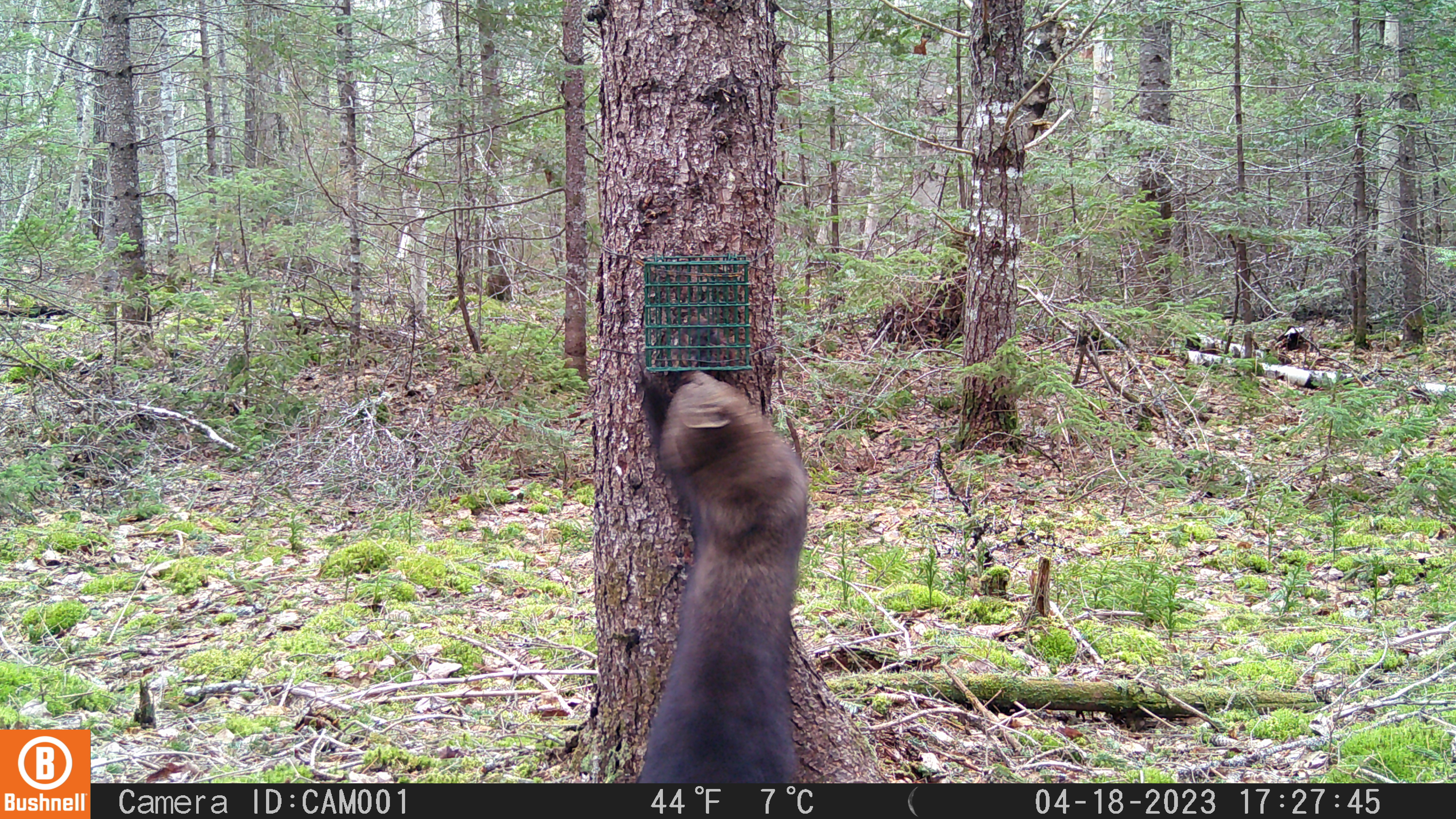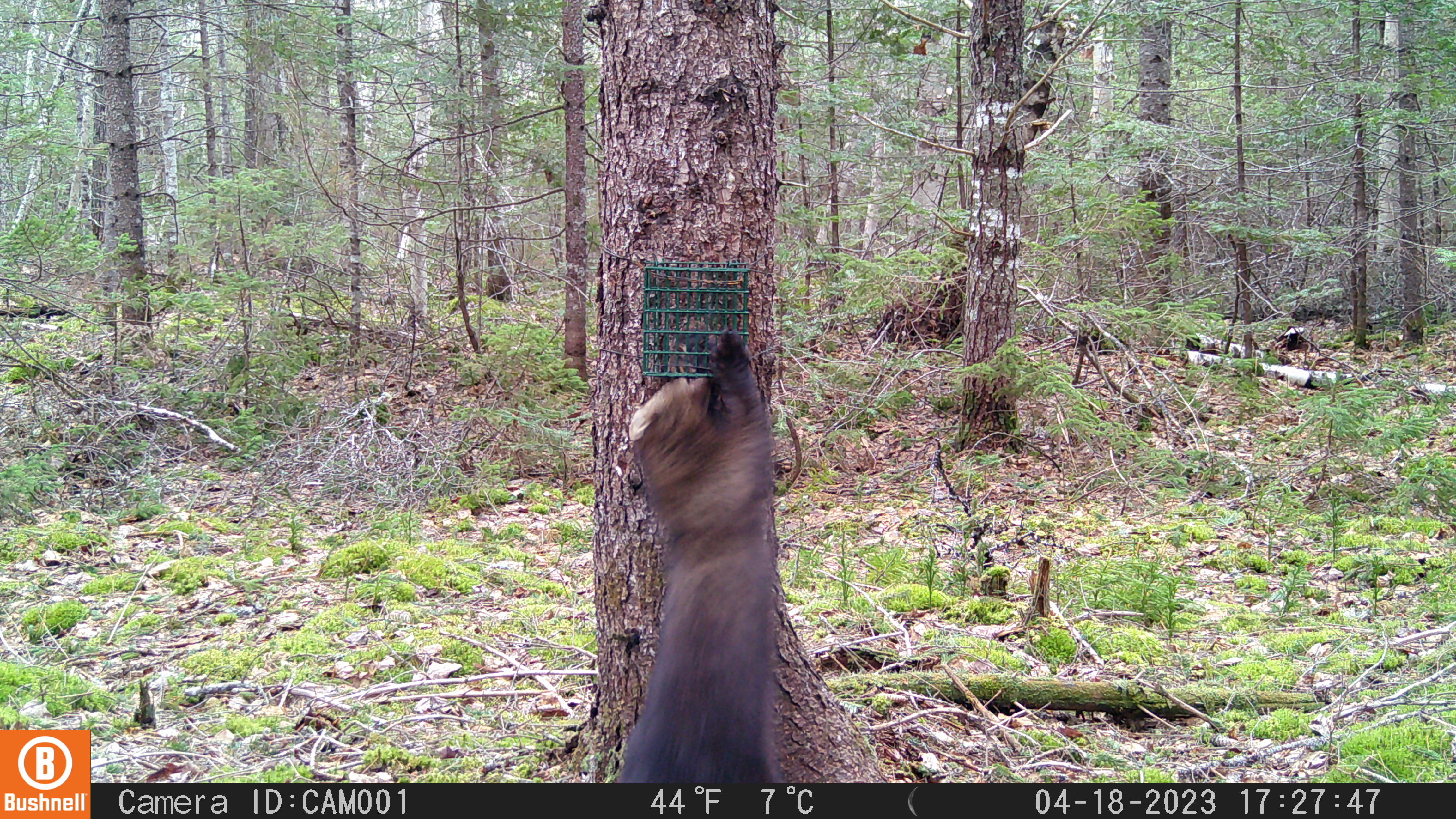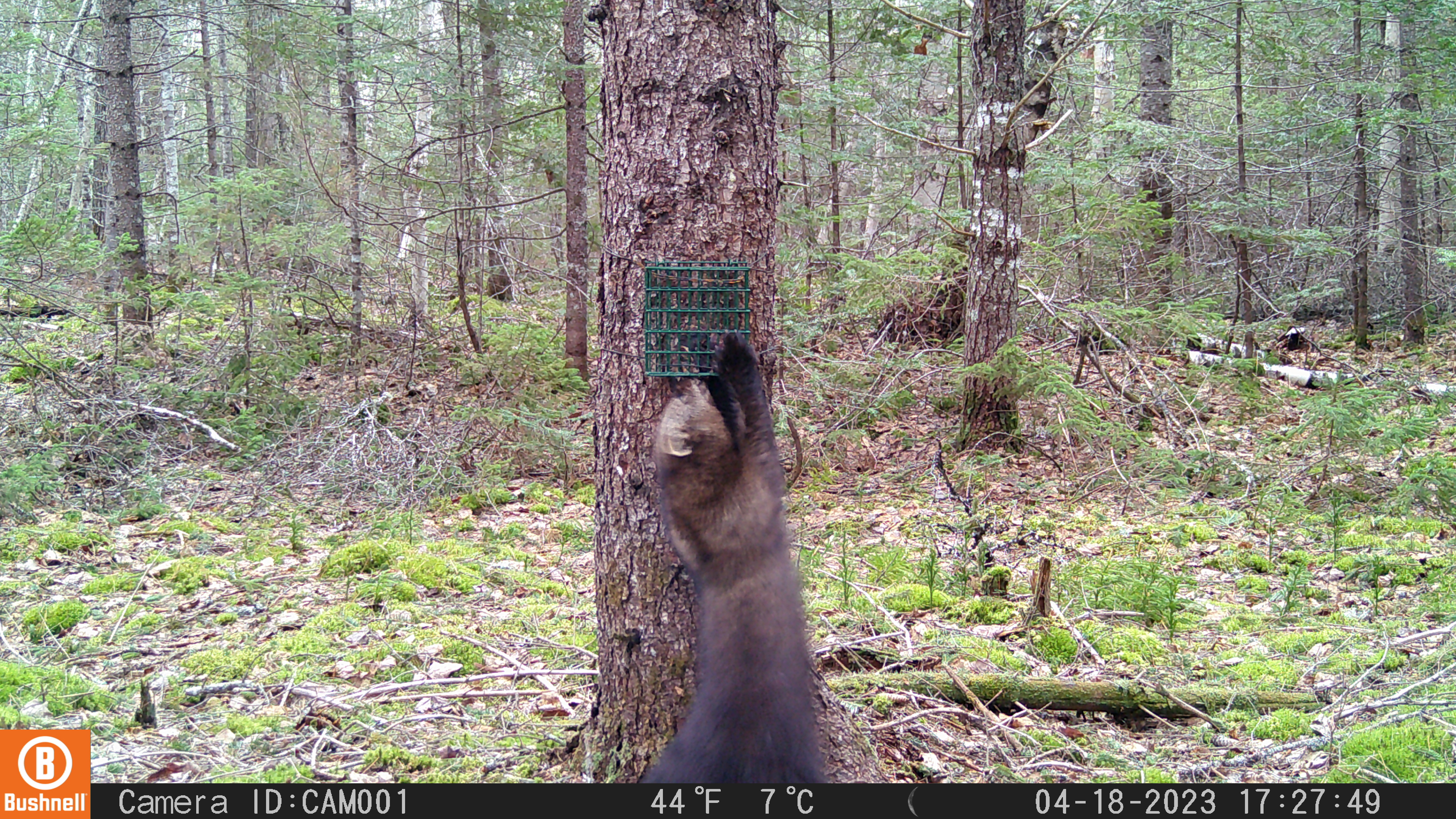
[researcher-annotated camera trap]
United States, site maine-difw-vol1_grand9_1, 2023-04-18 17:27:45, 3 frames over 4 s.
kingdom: Animalia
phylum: Chordata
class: Mammalia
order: Carnivora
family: Mustelidae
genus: Pekania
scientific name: Pekania pennanti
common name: fisher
Fisher (Pekania pennanti).